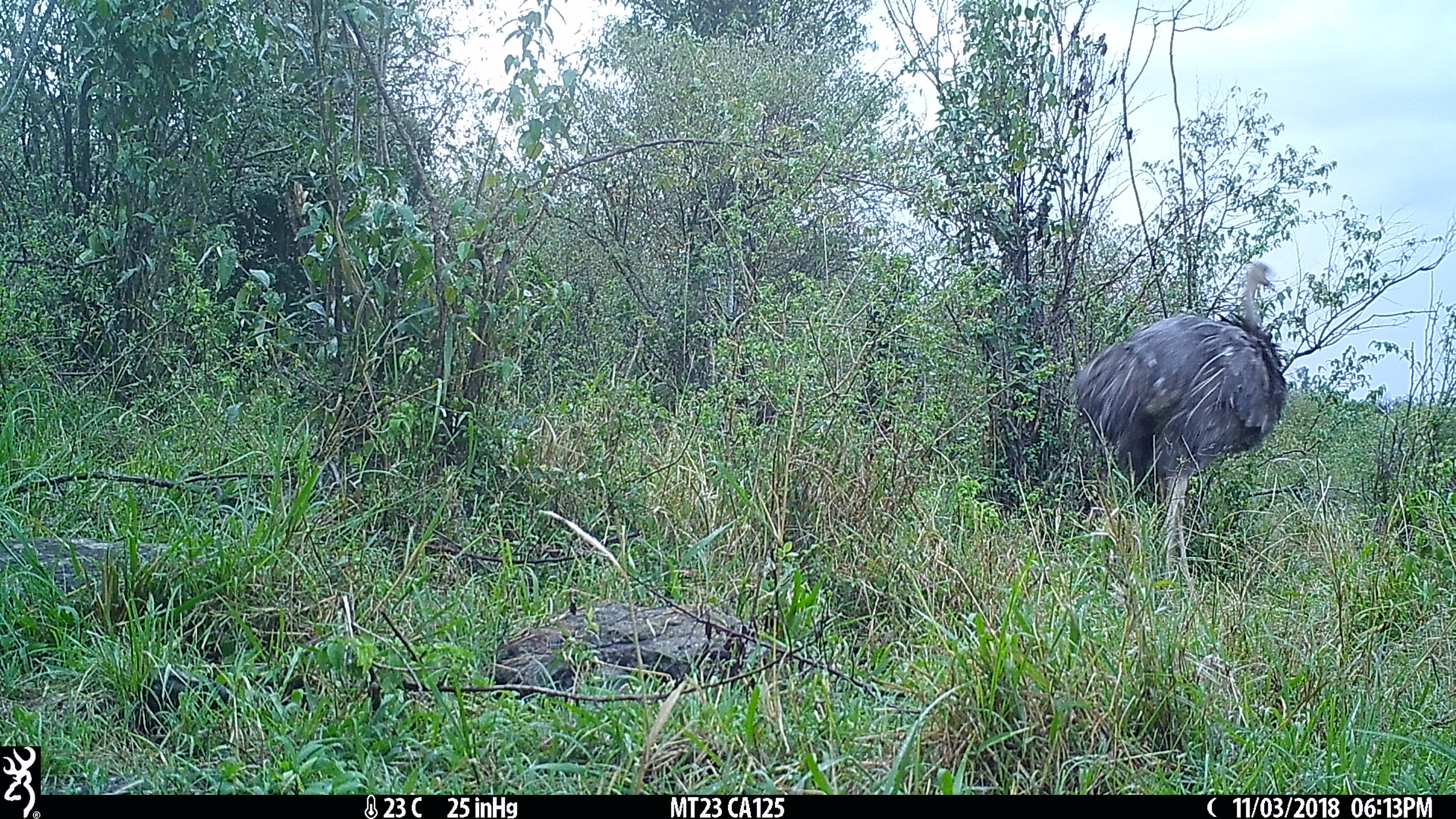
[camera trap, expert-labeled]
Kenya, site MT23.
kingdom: Animalia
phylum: Chordata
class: Aves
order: Struthioniformes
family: Struthionidae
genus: Struthio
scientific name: Struthio camelus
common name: ostrich